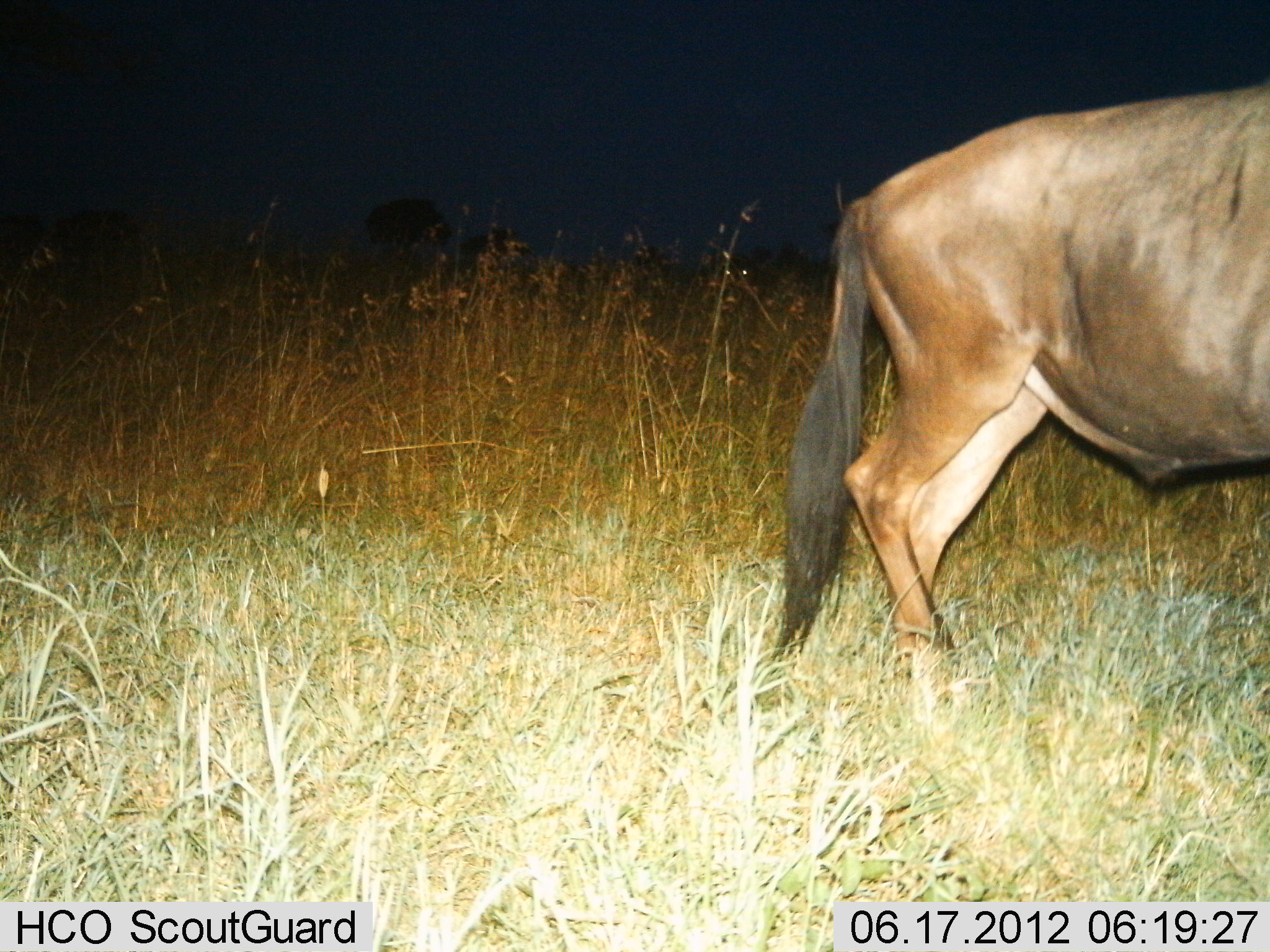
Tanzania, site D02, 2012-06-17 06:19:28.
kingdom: Animalia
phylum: Chordata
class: Mammalia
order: Artiodactyla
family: Bovidae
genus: Connochaetes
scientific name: Connochaetes taurinus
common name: blue wildebeest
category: wildebeest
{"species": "wildebeest (blue wildebeest) (Connochaetes taurinus)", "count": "1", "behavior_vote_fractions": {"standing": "60%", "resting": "0%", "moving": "40%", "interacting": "0%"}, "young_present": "0%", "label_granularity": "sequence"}